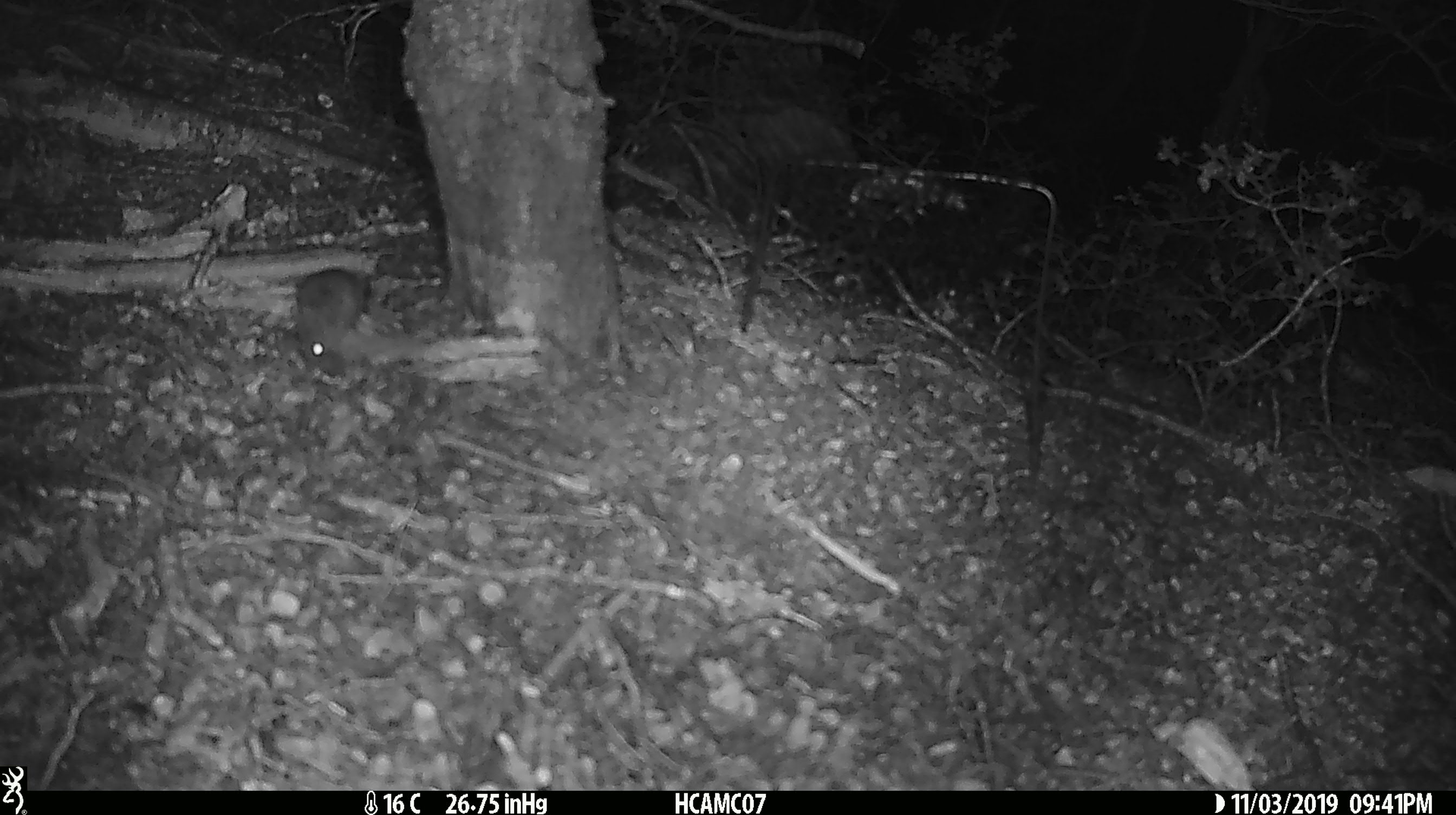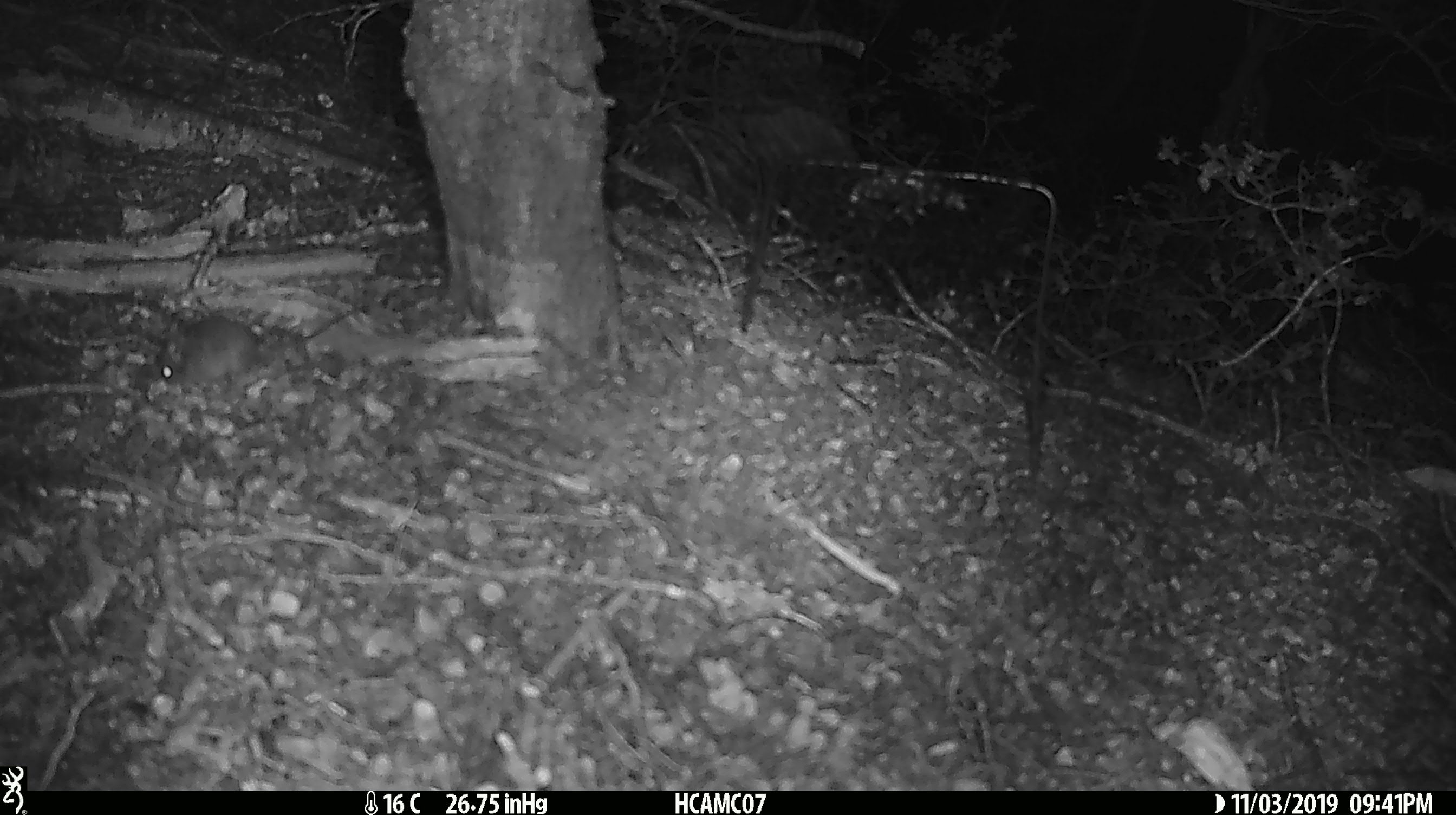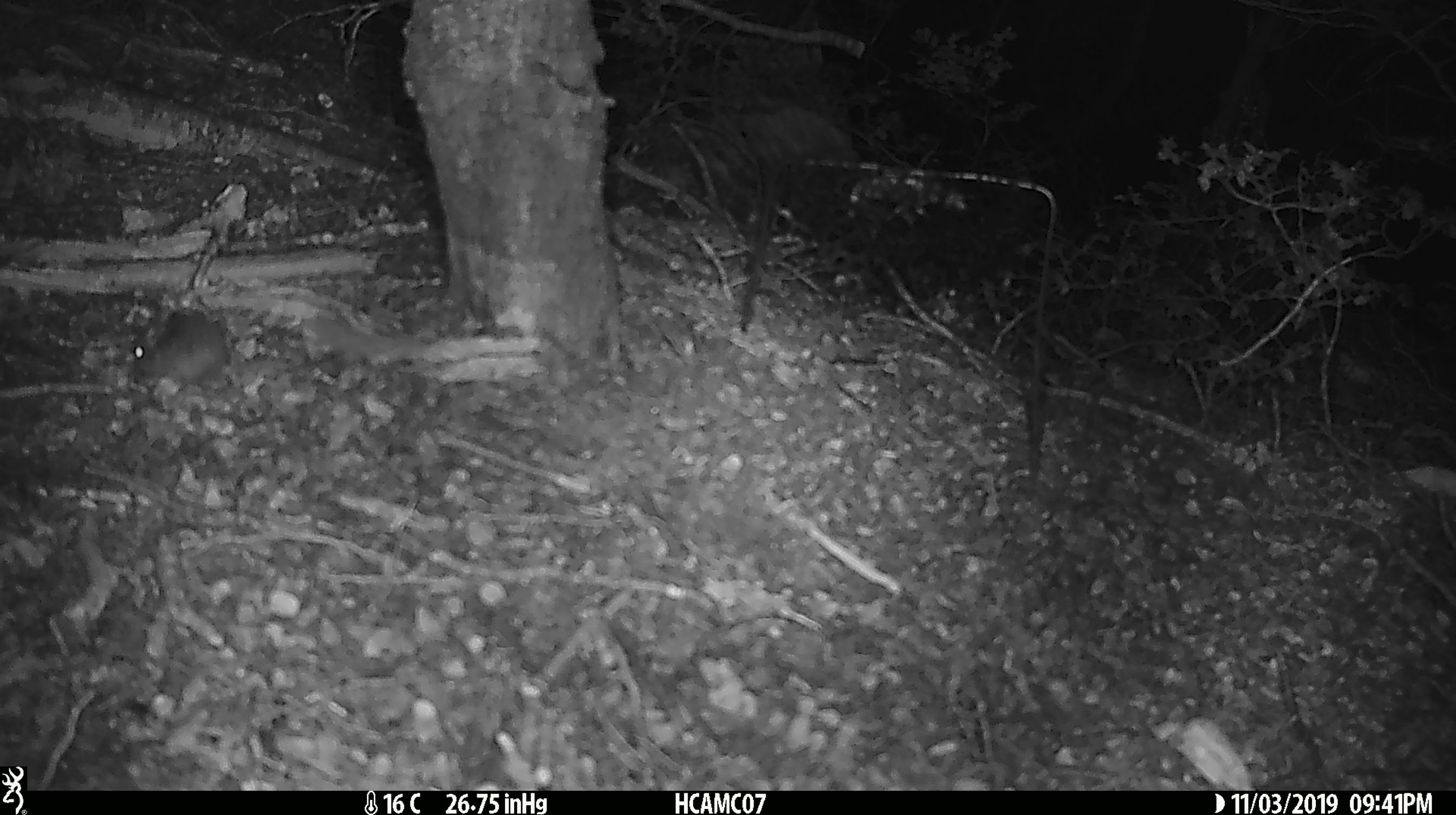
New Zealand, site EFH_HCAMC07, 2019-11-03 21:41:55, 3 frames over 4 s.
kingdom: Animalia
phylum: Chordata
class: Mammalia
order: Rodentia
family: Muridae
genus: Mus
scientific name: Mus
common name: mouse